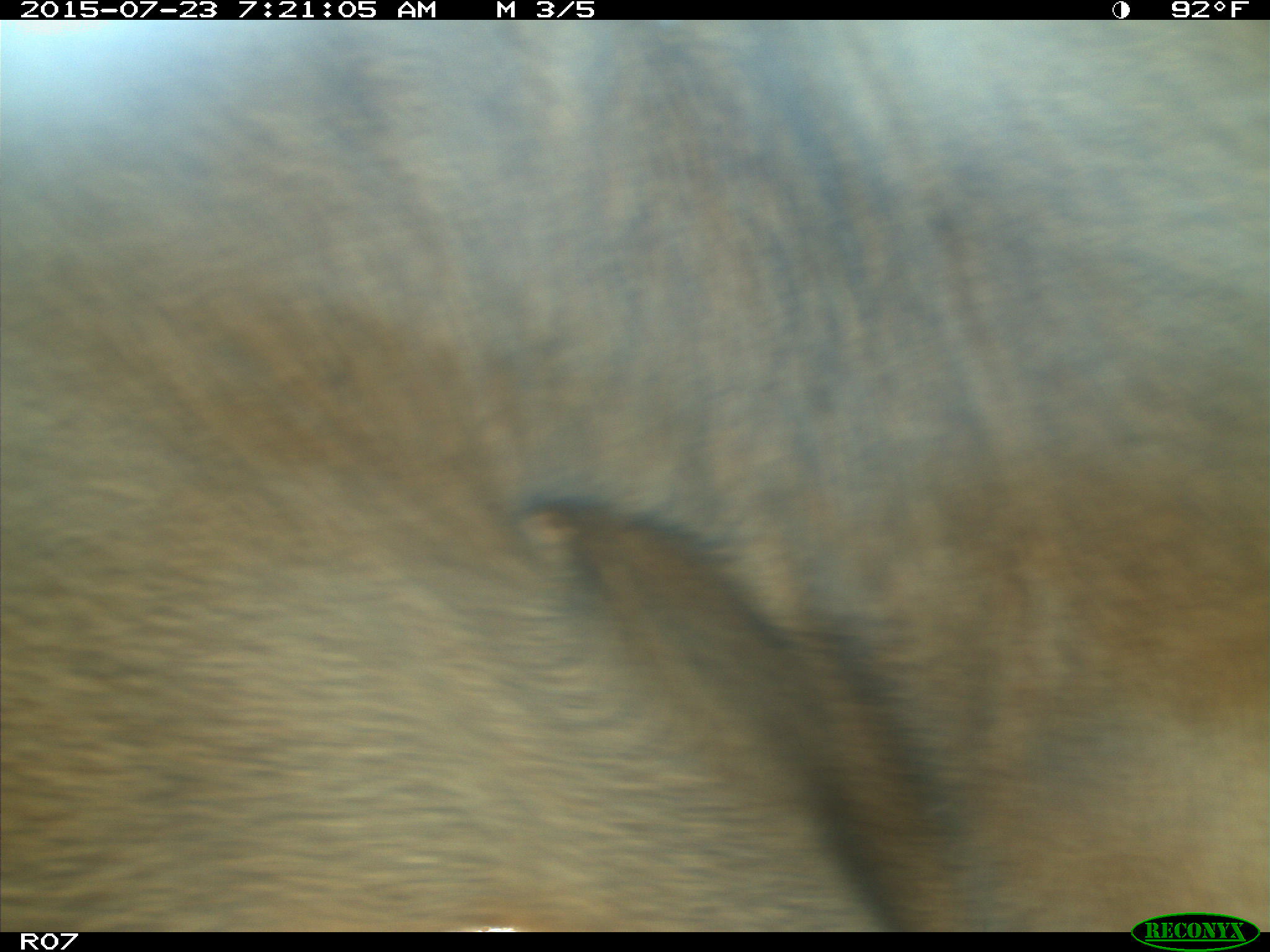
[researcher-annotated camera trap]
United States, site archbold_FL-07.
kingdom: Animalia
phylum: Chordata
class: Mammalia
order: Artiodactyla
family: Bovidae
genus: Bos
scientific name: Bos taurus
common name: domestic cow